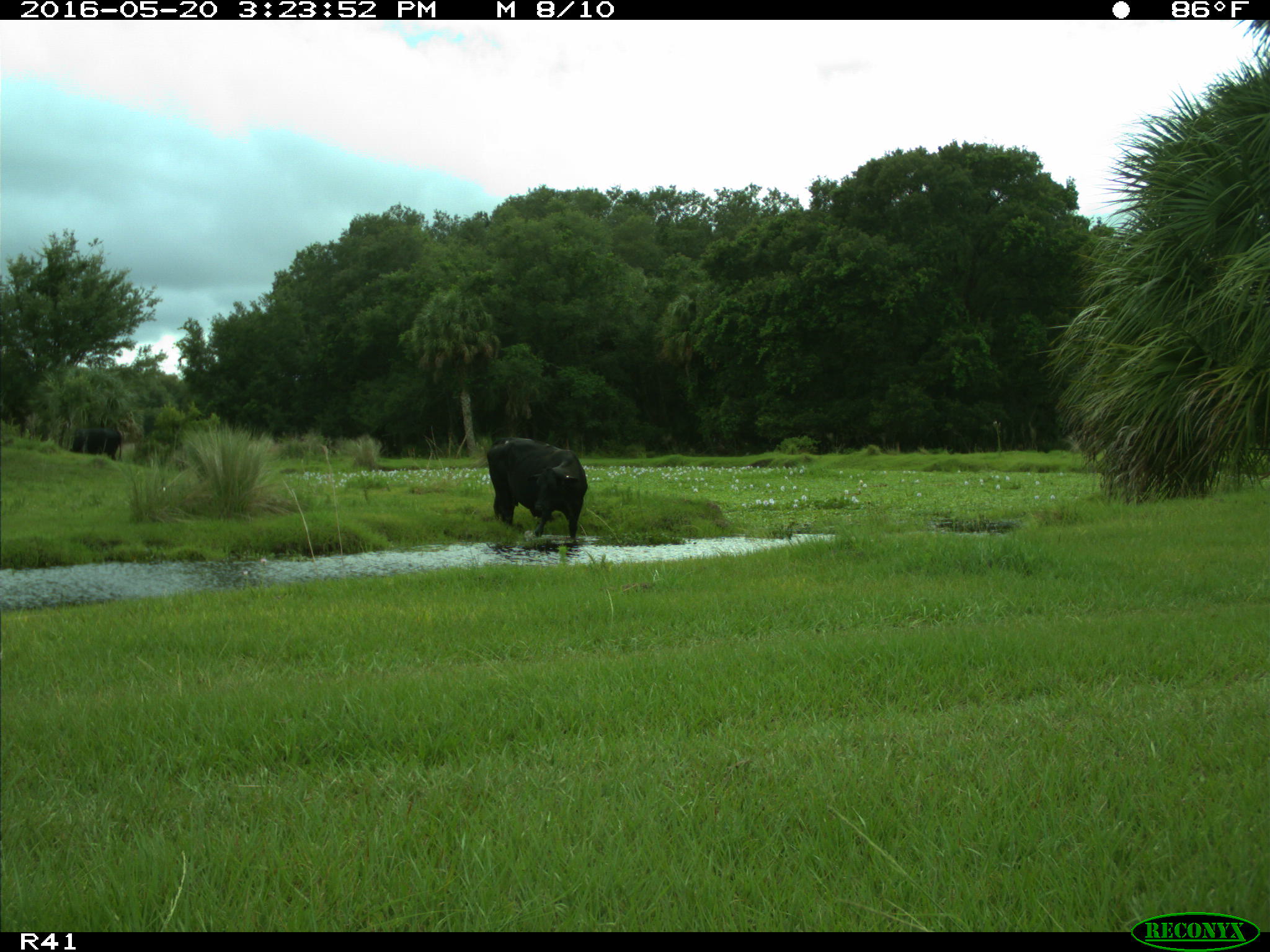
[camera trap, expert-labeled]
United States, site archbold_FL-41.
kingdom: Animalia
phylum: Chordata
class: Mammalia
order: Artiodactyla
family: Bovidae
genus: Bos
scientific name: Bos taurus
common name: domestic cow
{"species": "Bos taurus (domestic cow)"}